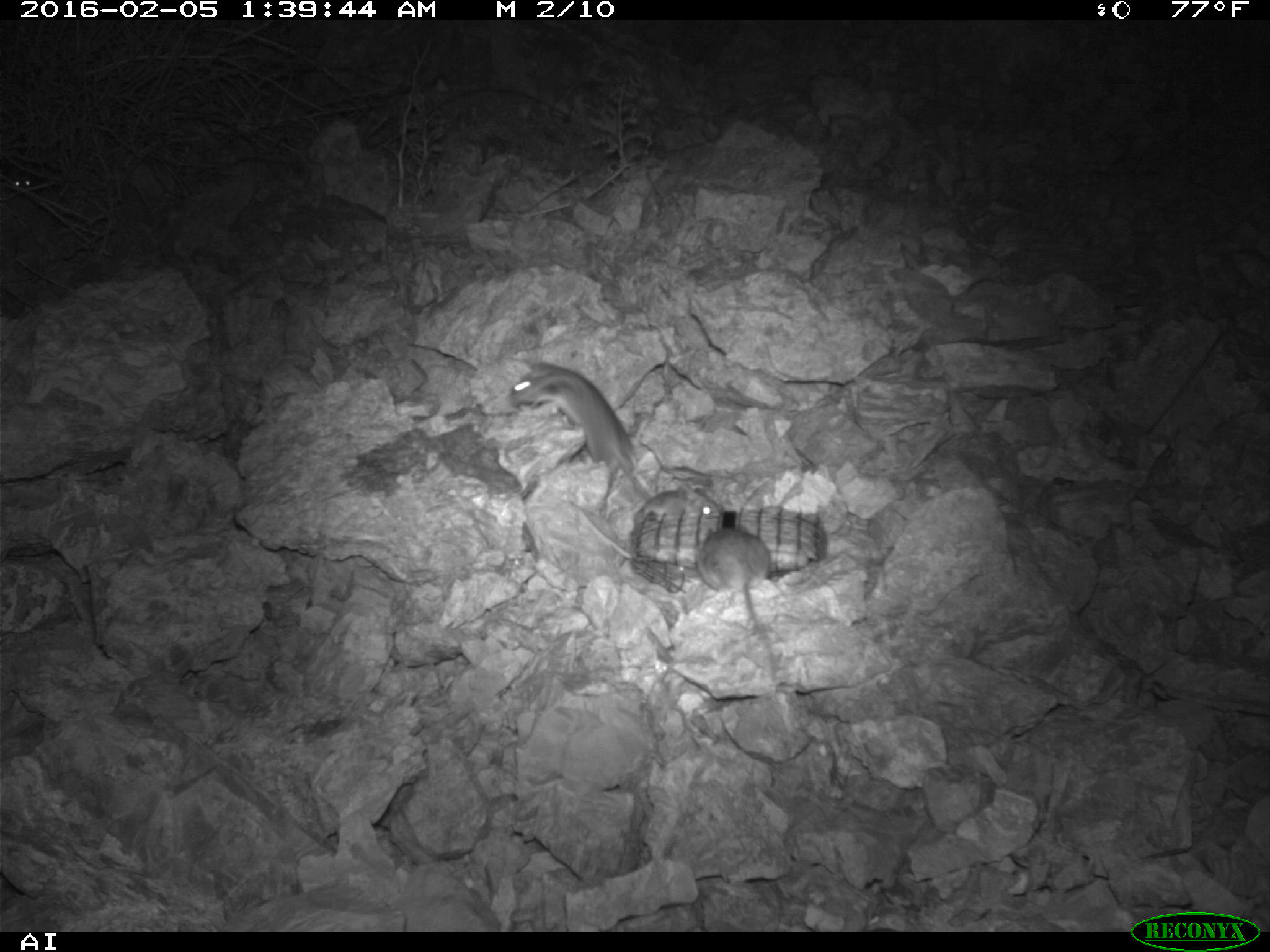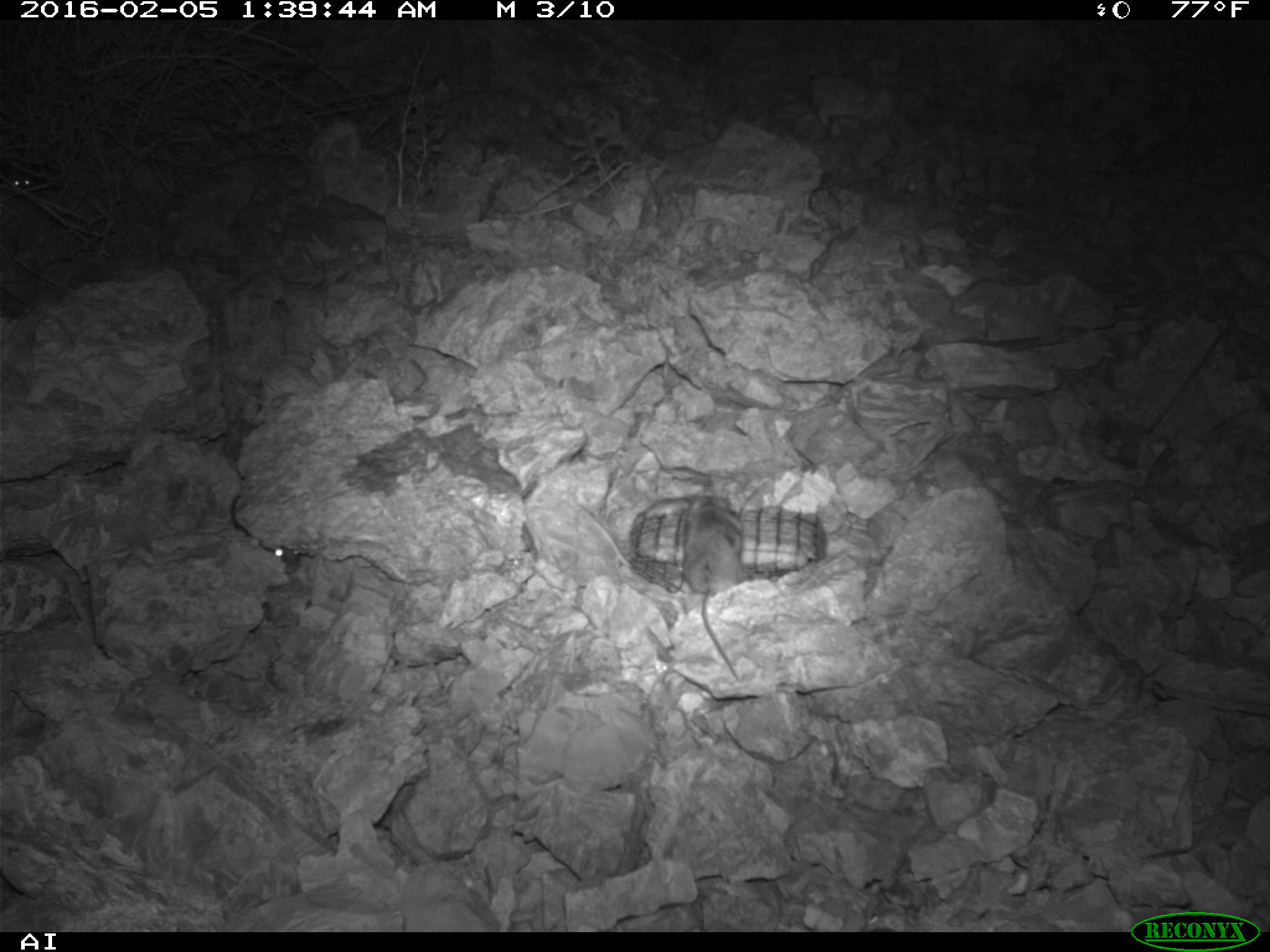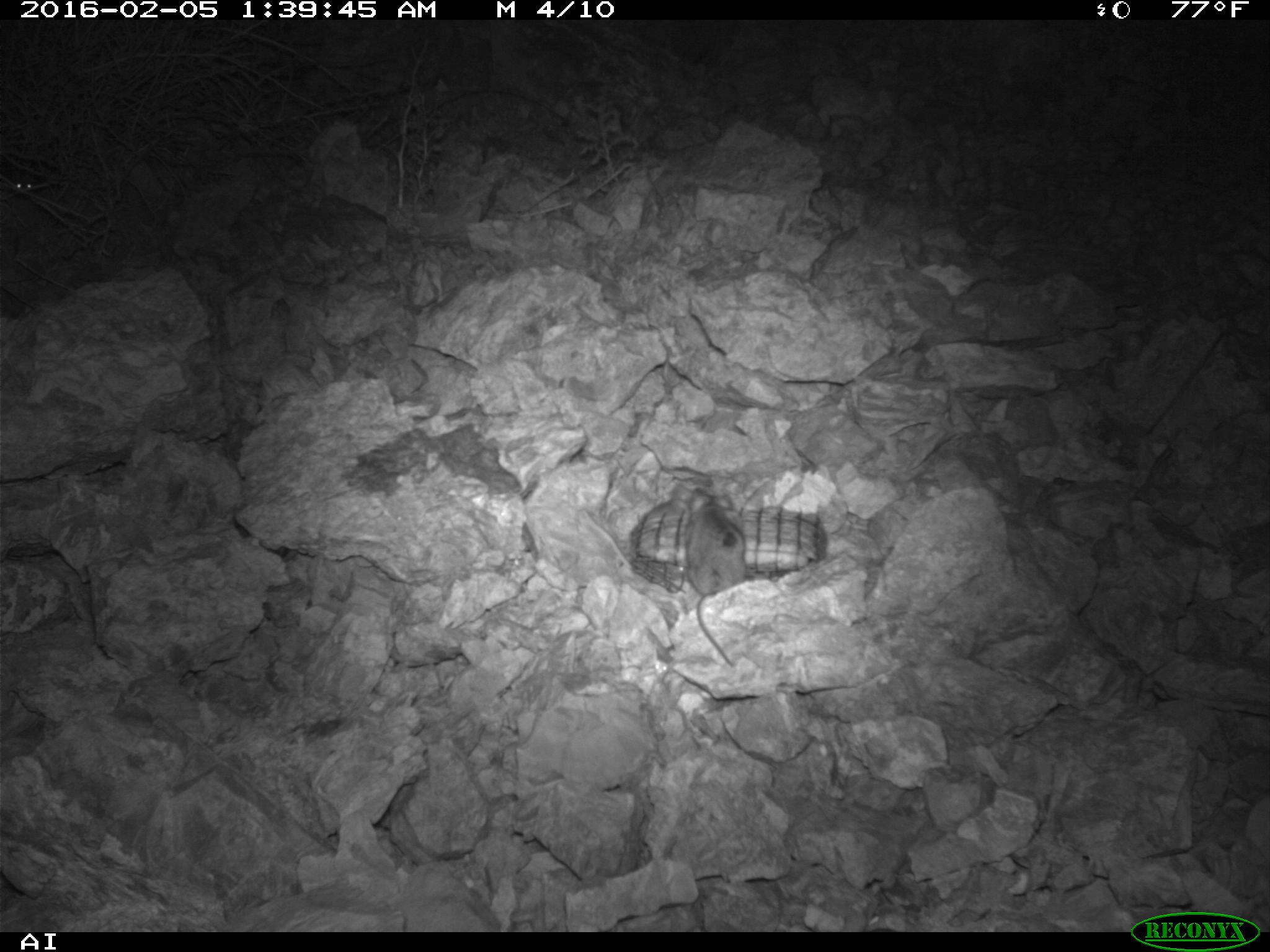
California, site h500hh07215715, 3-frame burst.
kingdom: Animalia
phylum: Chordata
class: Mammalia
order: Rodentia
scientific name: Rodentia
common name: rodent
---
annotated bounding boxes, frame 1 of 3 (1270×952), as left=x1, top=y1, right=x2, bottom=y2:
rodent: left=508, top=357, right=652, bottom=500; left=696, top=526, right=776, bottom=681; left=567, top=486, right=726, bottom=559; left=4, top=168, right=35, bottom=198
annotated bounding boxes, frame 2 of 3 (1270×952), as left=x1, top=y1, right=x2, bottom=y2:
rodent: left=682, top=491, right=744, bottom=685; left=569, top=498, right=690, bottom=576; left=6, top=167, right=43, bottom=190; left=272, top=544, right=299, bottom=573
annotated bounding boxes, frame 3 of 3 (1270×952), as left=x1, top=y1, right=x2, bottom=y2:
rodent: left=680, top=483, right=750, bottom=668; left=1, top=154, right=33, bottom=200